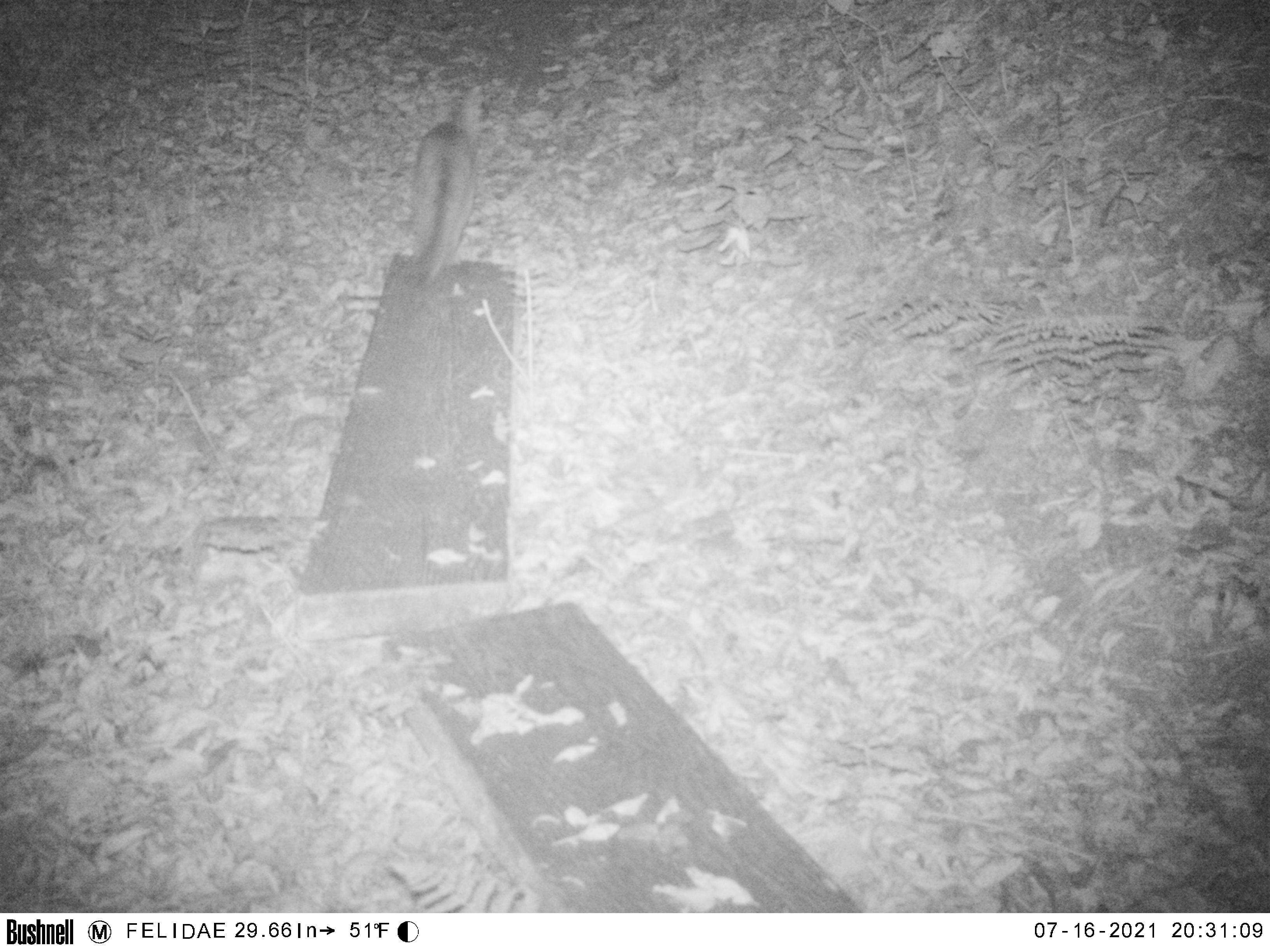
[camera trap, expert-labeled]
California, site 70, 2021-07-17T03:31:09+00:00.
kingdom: Animalia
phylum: Chordata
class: Mammalia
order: Carnivora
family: Canidae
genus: Urocyon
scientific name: Urocyon cinereoargenteus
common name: gray fox